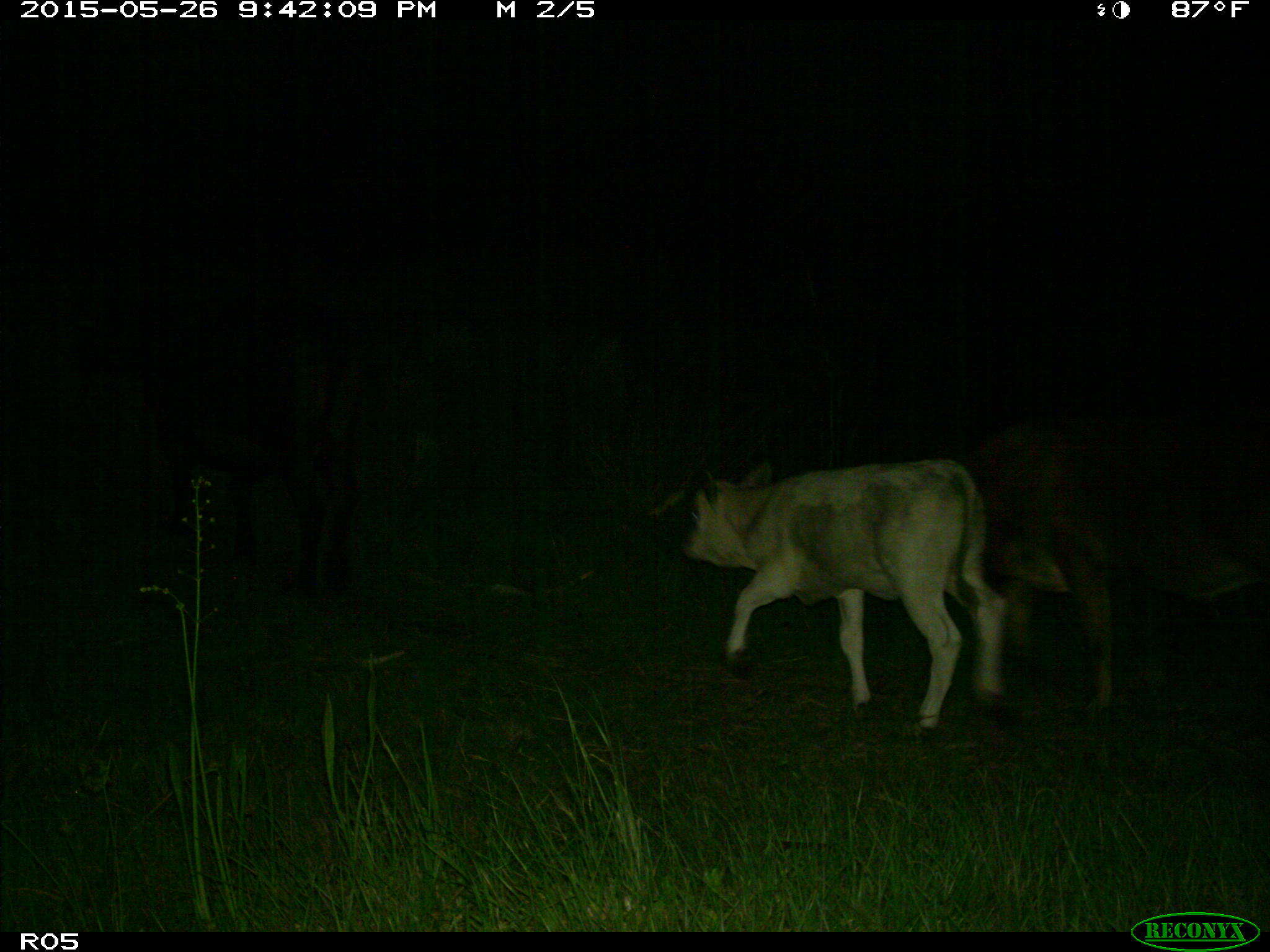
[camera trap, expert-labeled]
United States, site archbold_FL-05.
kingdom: Animalia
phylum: Chordata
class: Mammalia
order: Artiodactyla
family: Bovidae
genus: Bos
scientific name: Bos taurus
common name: domestic cow